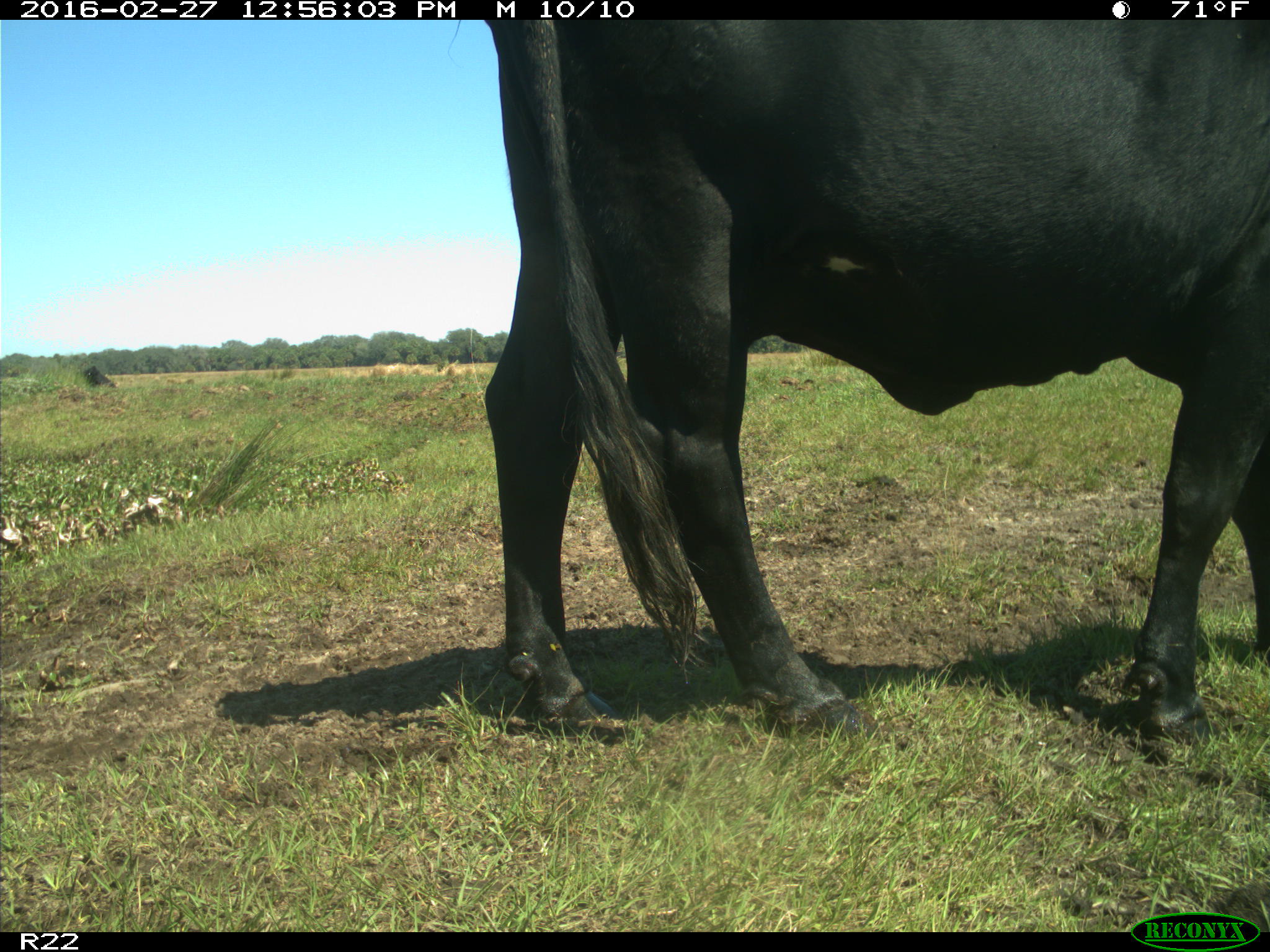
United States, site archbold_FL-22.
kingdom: Animalia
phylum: Chordata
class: Mammalia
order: Artiodactyla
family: Bovidae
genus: Bos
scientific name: Bos taurus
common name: domestic cow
Bos taurus (domestic cow).